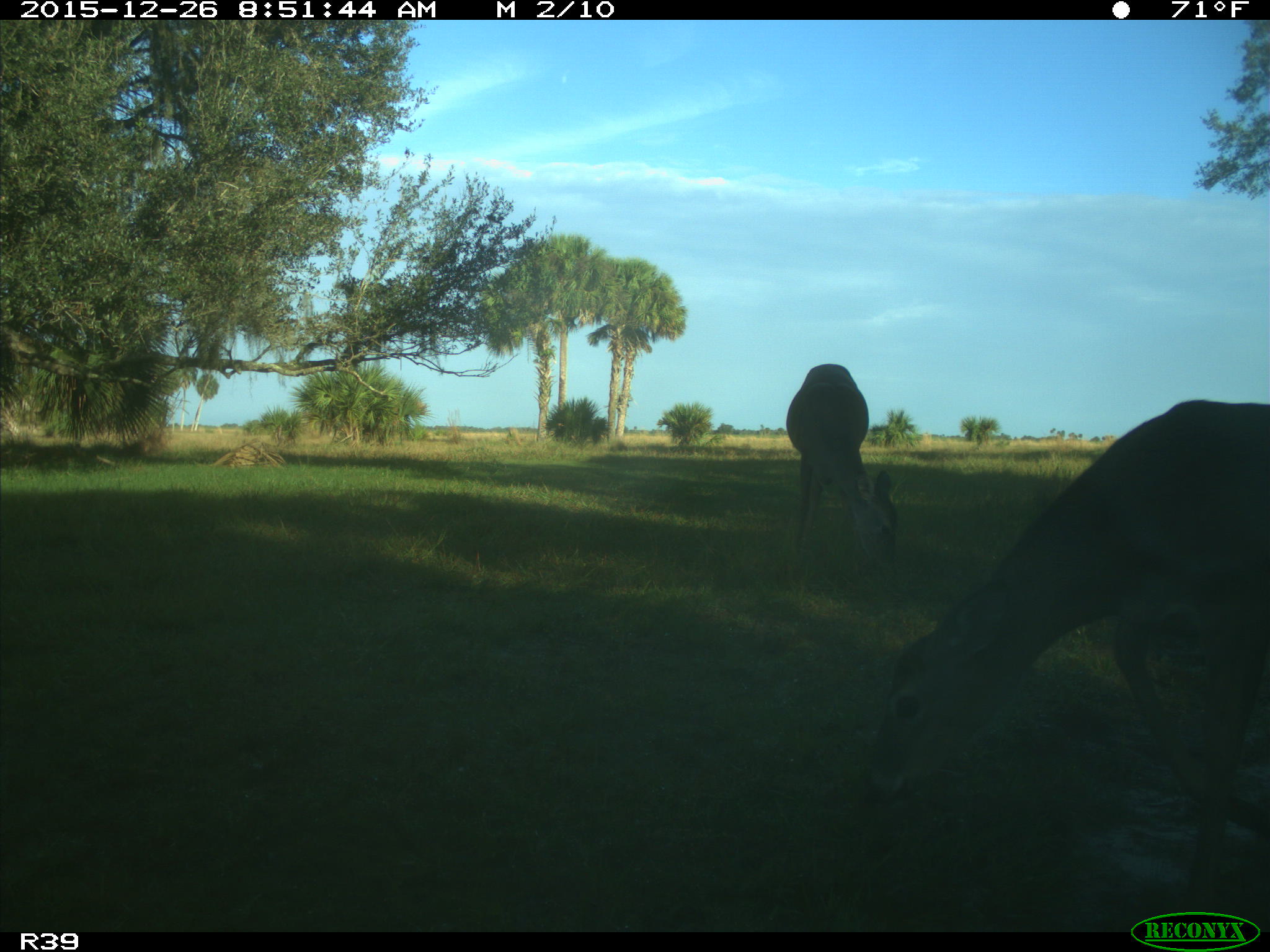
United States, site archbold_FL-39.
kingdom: Animalia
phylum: Chordata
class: Mammalia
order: Artiodactyla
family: Cervidae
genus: Odocoileus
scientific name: Odocoileus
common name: deer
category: unidentified deer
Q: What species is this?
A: Unidentified deer (deer) (Odocoileus).